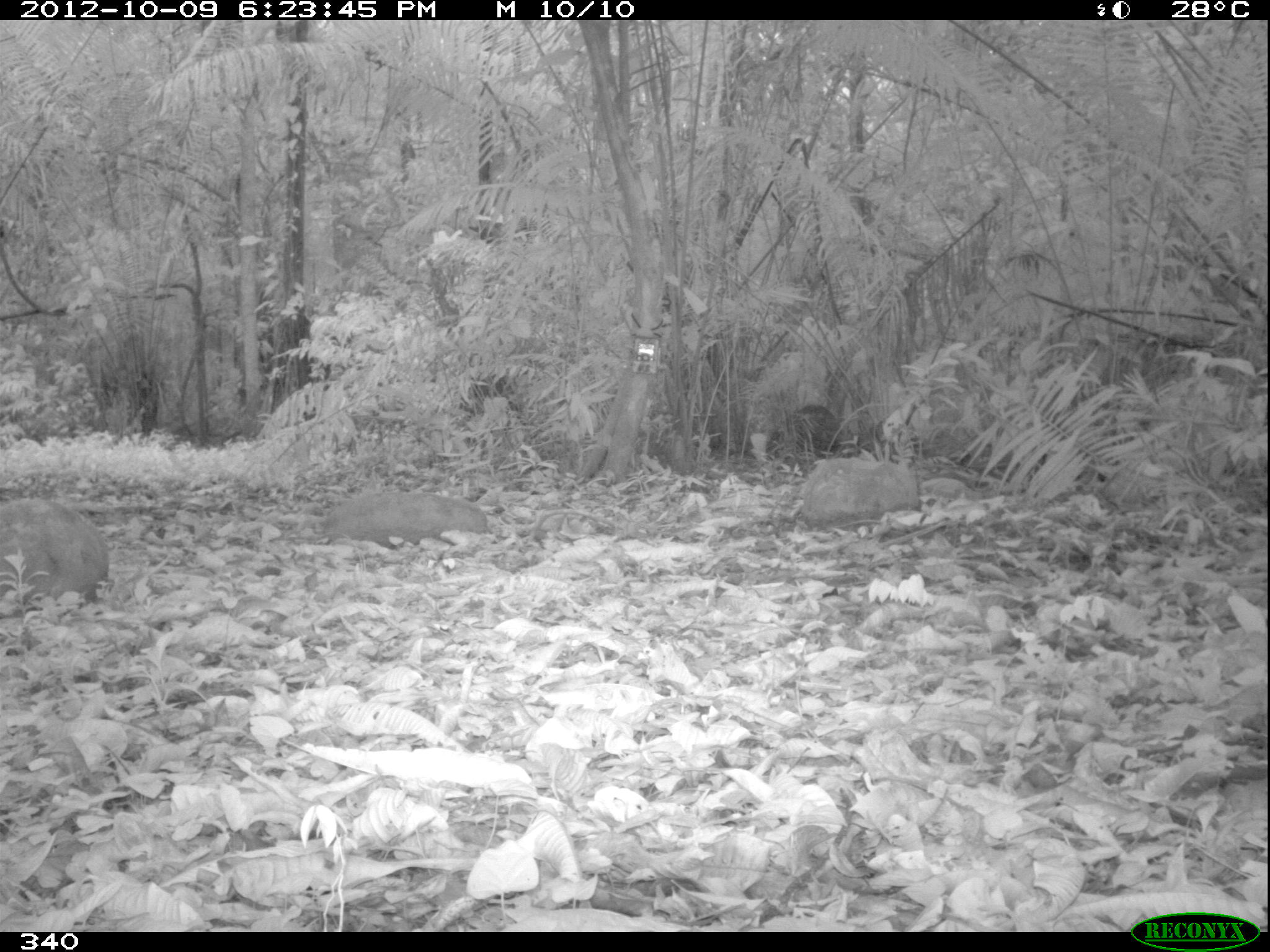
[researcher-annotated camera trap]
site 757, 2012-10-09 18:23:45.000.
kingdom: Animalia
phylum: Chordata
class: Mammalia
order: Rodentia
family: Dasyproctidae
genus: Dasyprocta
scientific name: Dasyprocta punctata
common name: central american agouti